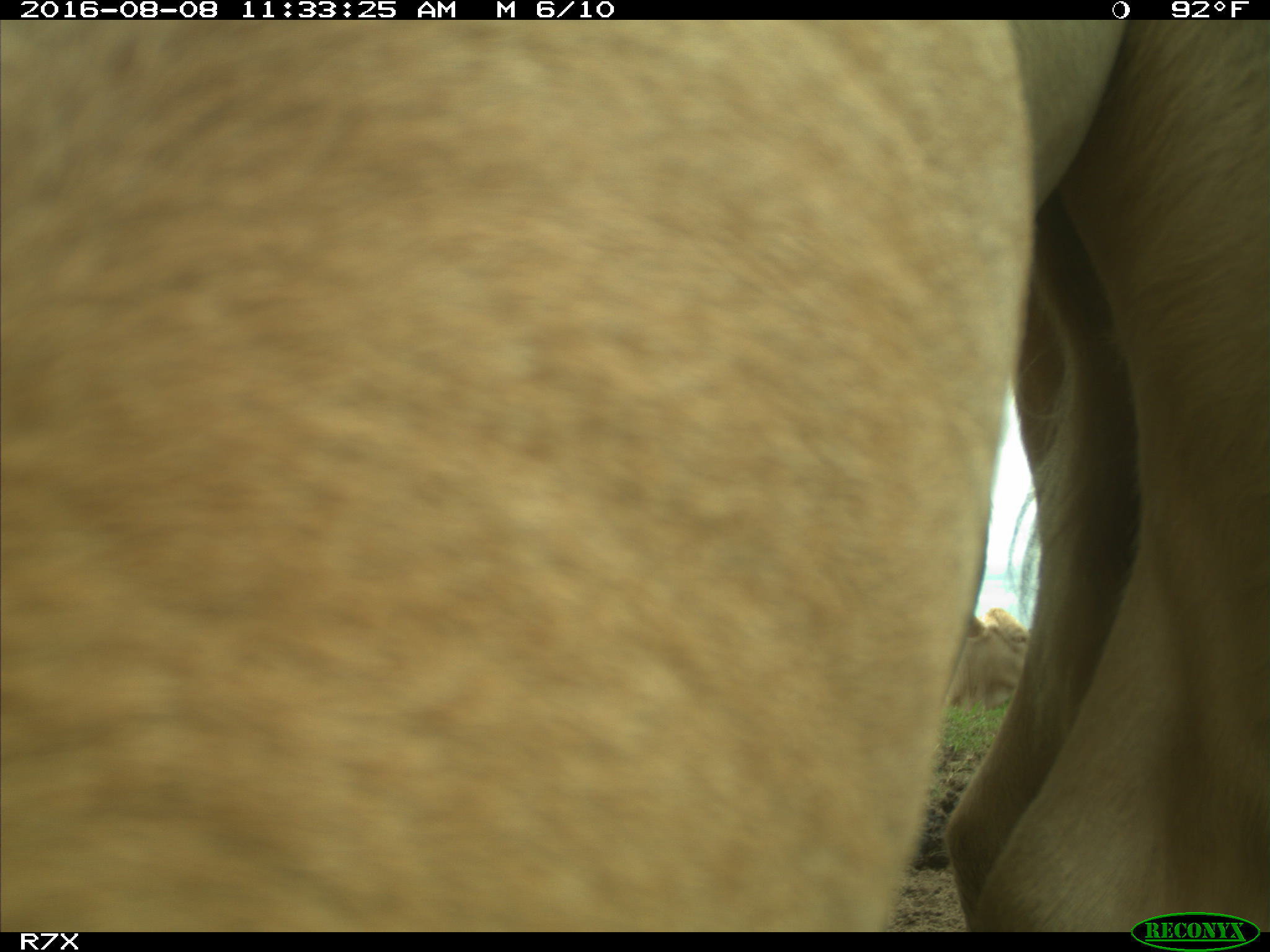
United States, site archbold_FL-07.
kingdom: Animalia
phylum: Chordata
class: Mammalia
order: Artiodactyla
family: Bovidae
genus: Bos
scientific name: Bos taurus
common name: domestic cow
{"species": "Bos taurus (domestic cow)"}